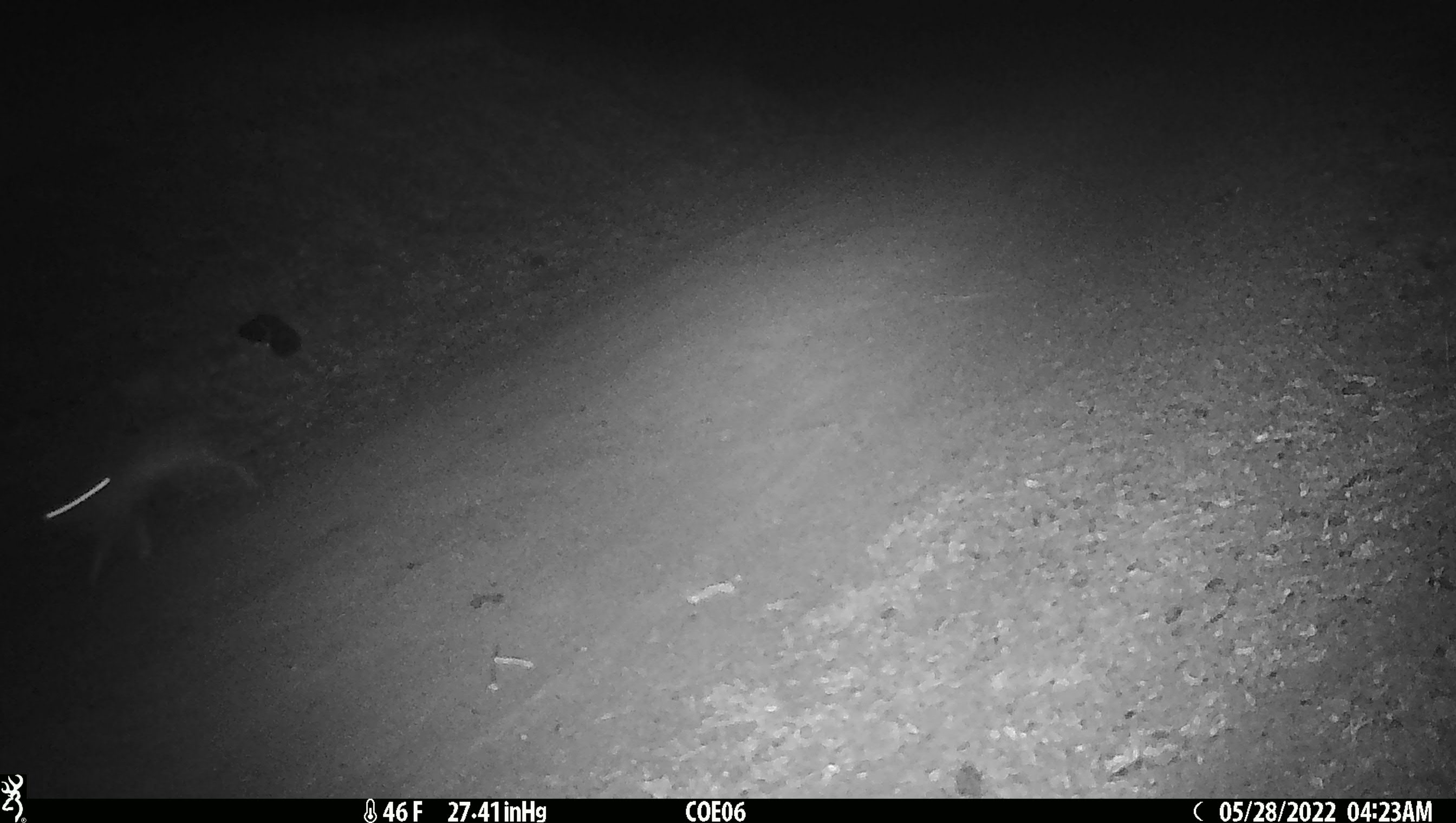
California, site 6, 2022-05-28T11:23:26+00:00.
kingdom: Animalia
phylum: Chordata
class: Mammalia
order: Carnivora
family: Canidae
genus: Urocyon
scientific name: Urocyon cinereoargenteus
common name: gray fox